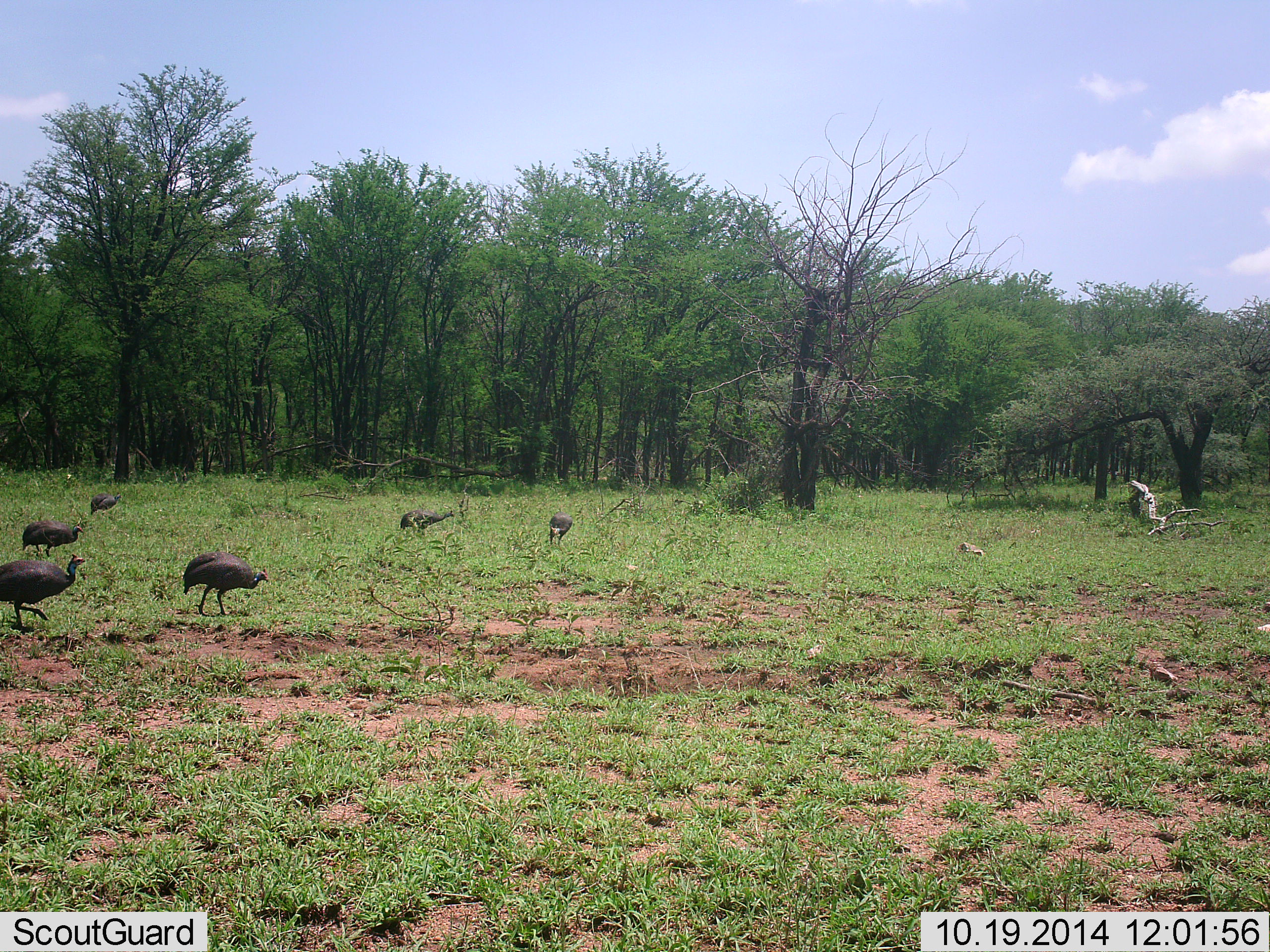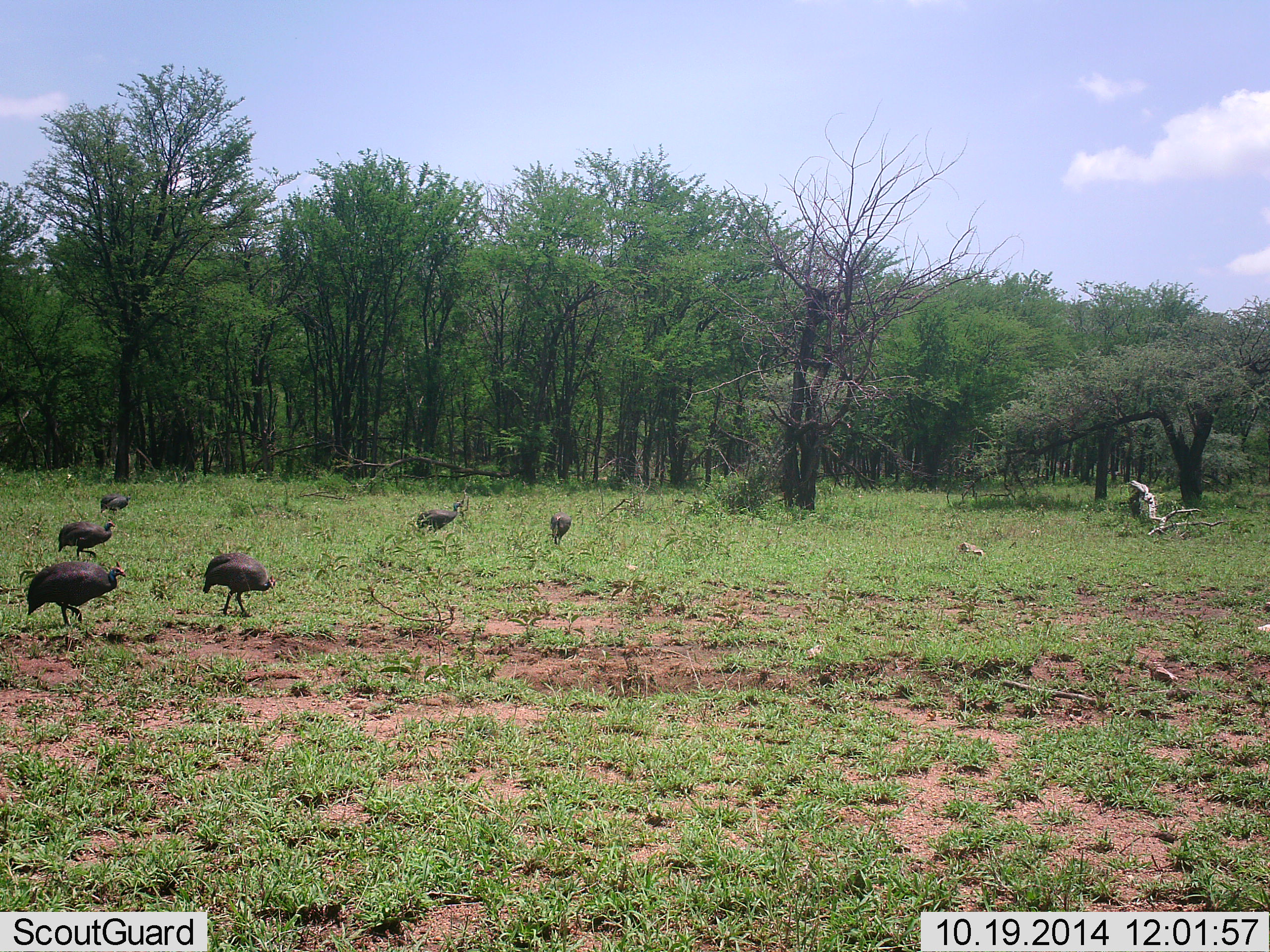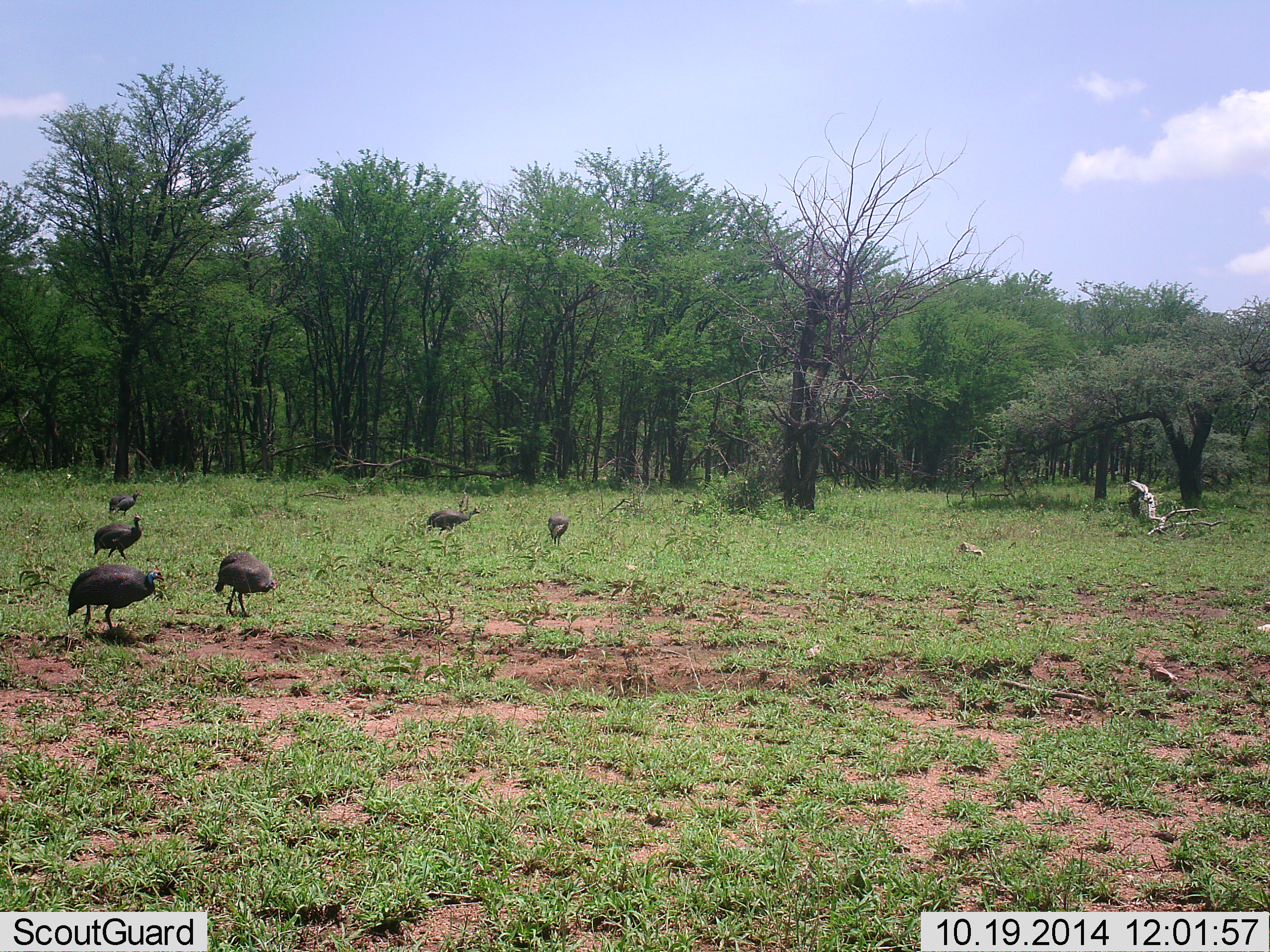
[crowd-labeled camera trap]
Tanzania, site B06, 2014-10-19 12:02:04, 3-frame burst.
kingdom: Animalia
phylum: Chordata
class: Aves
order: Galliformes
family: Numididae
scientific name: Numididae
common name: guinea fowl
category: guineafowl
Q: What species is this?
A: Guineafowl (guinea fowl) (Numididae).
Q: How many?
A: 6.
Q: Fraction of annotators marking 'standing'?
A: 20%.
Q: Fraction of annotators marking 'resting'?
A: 0%.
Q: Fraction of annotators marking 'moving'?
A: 80%.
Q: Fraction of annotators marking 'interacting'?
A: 0%.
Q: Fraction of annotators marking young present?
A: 10%.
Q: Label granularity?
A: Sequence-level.